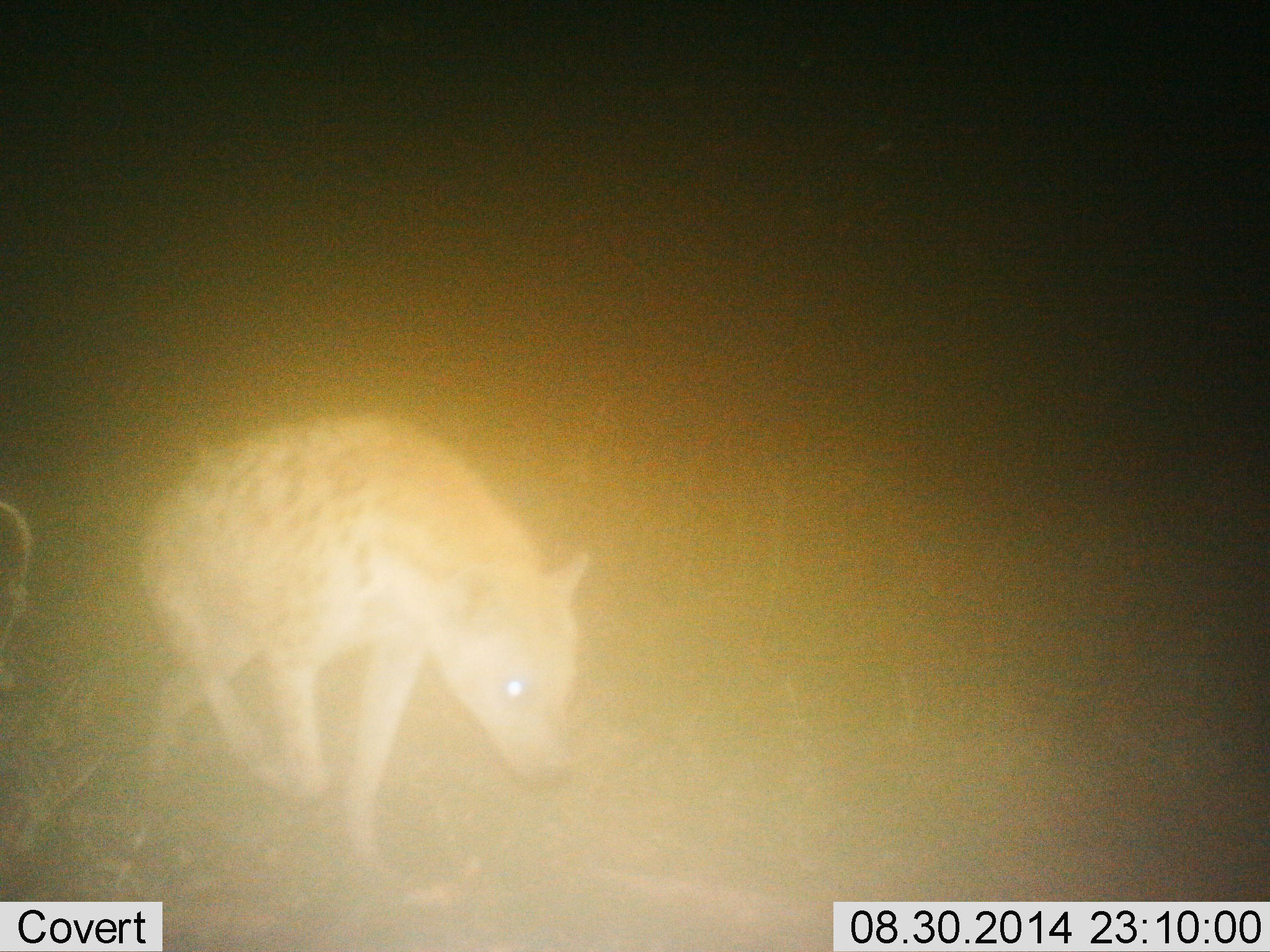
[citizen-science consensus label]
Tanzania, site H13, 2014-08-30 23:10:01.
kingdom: Animalia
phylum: Chordata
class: Mammalia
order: Carnivora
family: Hyaenidae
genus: Crocuta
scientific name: Crocuta crocuta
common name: spotted hyena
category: hyenaspotted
Hyenaspotted (spotted hyena) (Crocuta crocuta), count 1. Behavior (volunteer vote fractions): standing 10%, resting 0%, moving 80%, interacting 0%. Young present (vote fraction): 0%. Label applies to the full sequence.